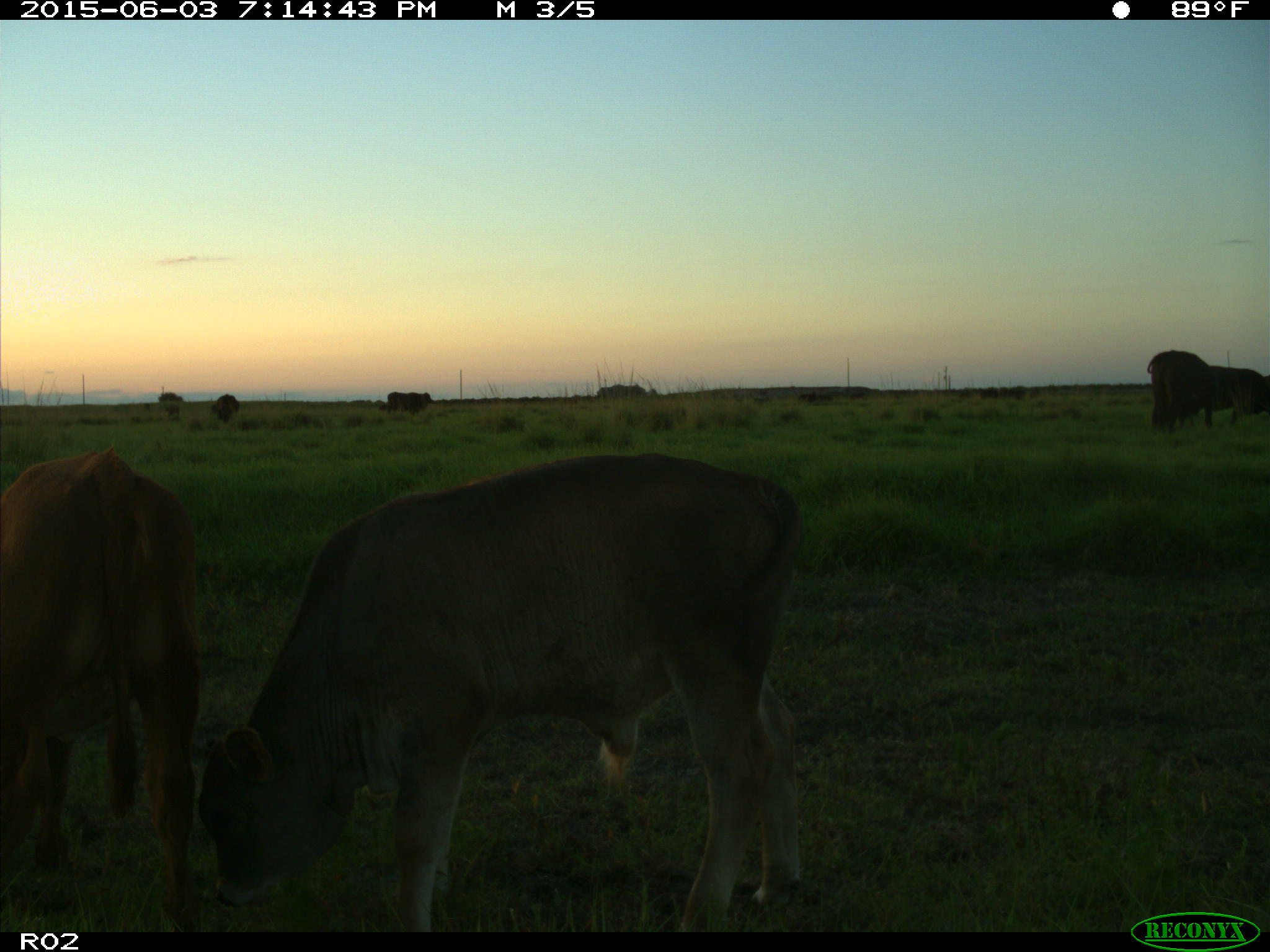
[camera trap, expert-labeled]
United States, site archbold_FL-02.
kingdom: Animalia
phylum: Chordata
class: Mammalia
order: Artiodactyla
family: Bovidae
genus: Bos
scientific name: Bos taurus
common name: domestic cow